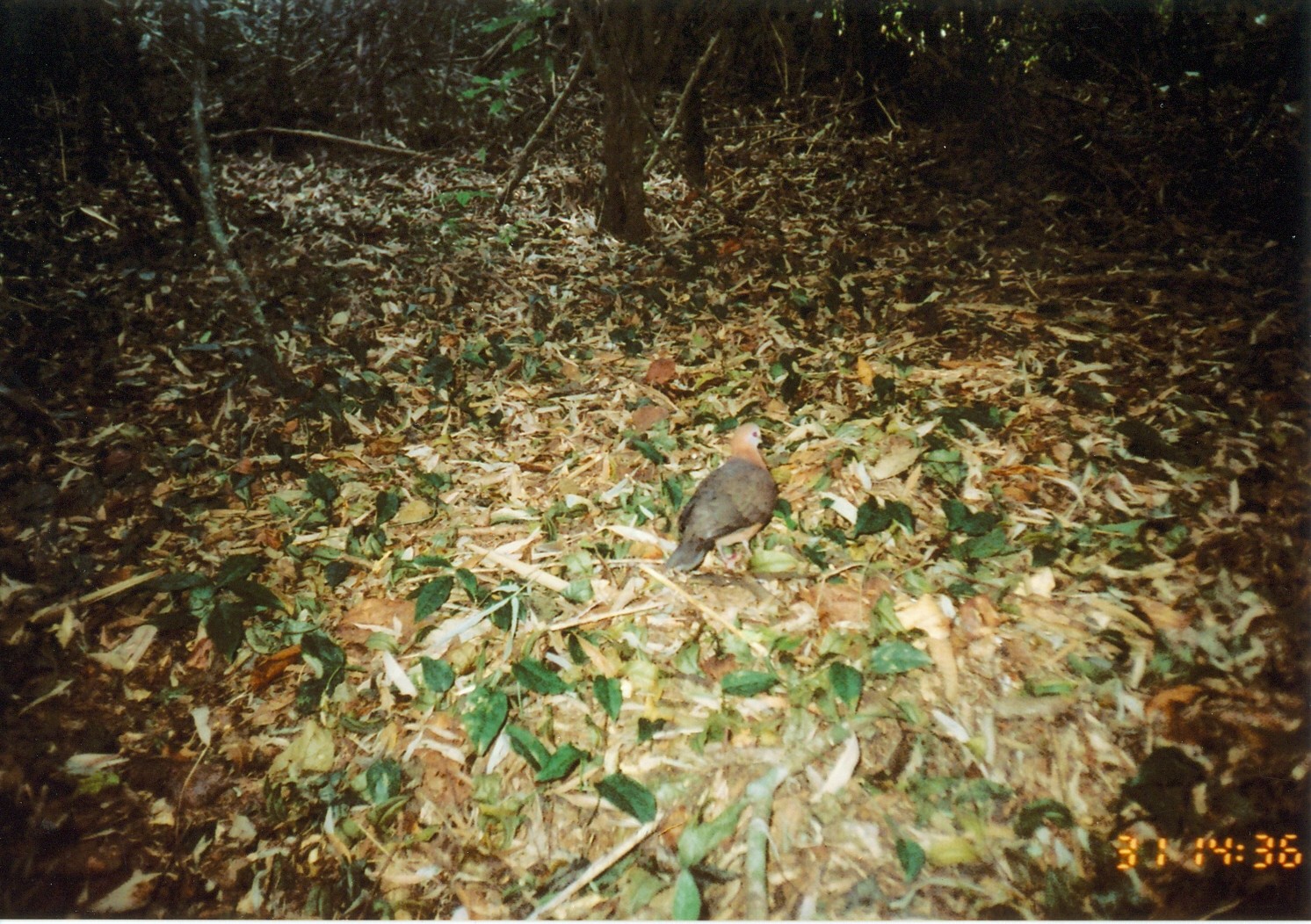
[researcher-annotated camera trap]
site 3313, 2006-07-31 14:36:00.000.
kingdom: Animalia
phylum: Chordata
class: Aves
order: Columbiformes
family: Columbidae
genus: Columba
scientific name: Columba larvata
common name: lemon dove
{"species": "Columba larvata (lemon dove)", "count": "1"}